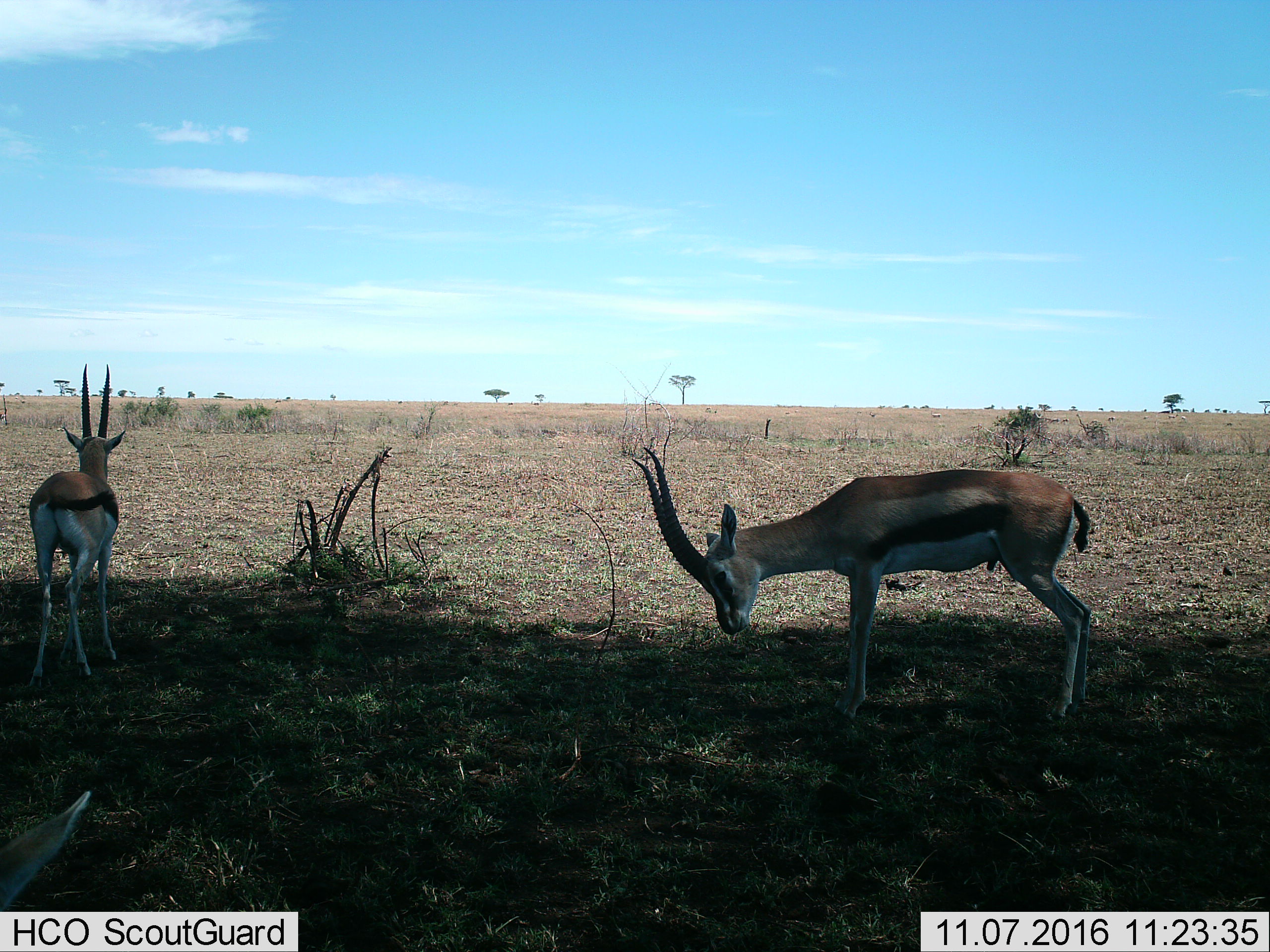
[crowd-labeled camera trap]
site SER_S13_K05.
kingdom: Animalia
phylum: Chordata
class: Mammalia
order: Artiodactyla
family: Bovidae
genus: Eudorcas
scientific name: Eudorcas thomsonii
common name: thomson's gazelle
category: gazellethomsons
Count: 2.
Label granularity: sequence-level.